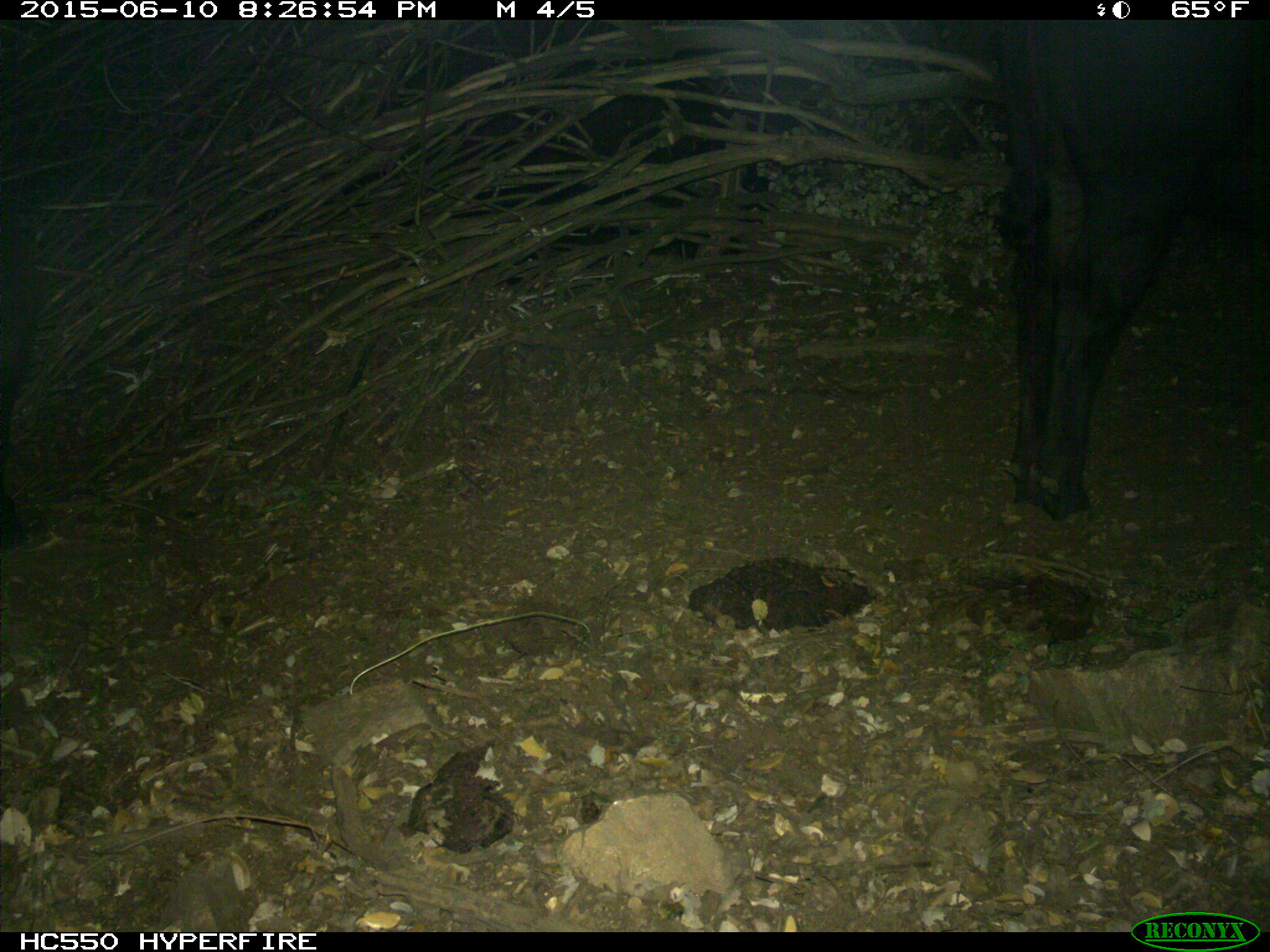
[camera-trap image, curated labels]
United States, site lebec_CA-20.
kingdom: Animalia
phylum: Chordata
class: Mammalia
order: Artiodactyla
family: Bovidae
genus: Bos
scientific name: Bos taurus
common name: domestic cow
Bos taurus (domestic cow).